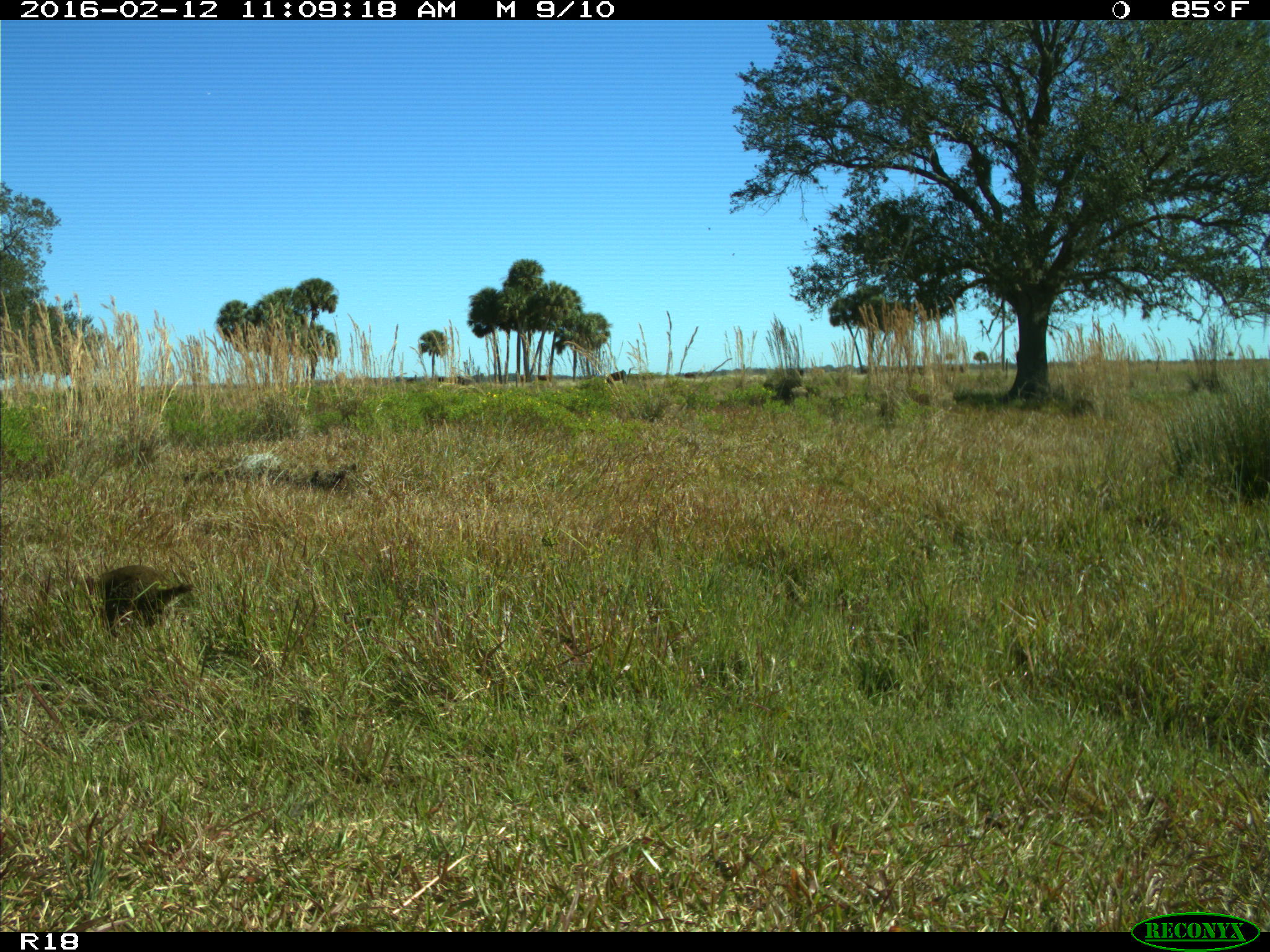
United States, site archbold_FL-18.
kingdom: Animalia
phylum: Chordata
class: Mammalia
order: Carnivora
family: Procyonidae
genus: Procyon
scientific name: Procyon lotor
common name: common raccoon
Procyon lotor (common raccoon).